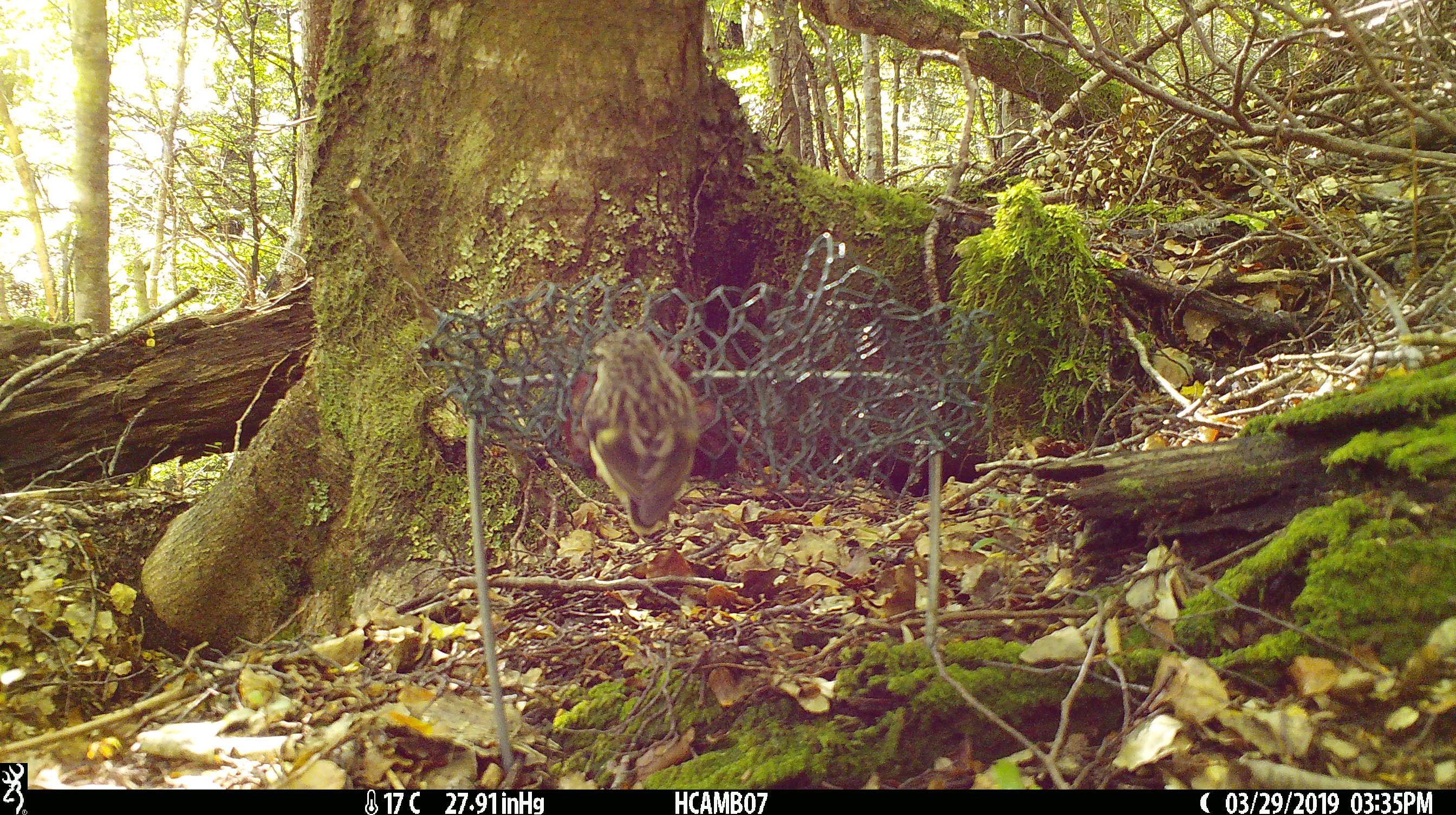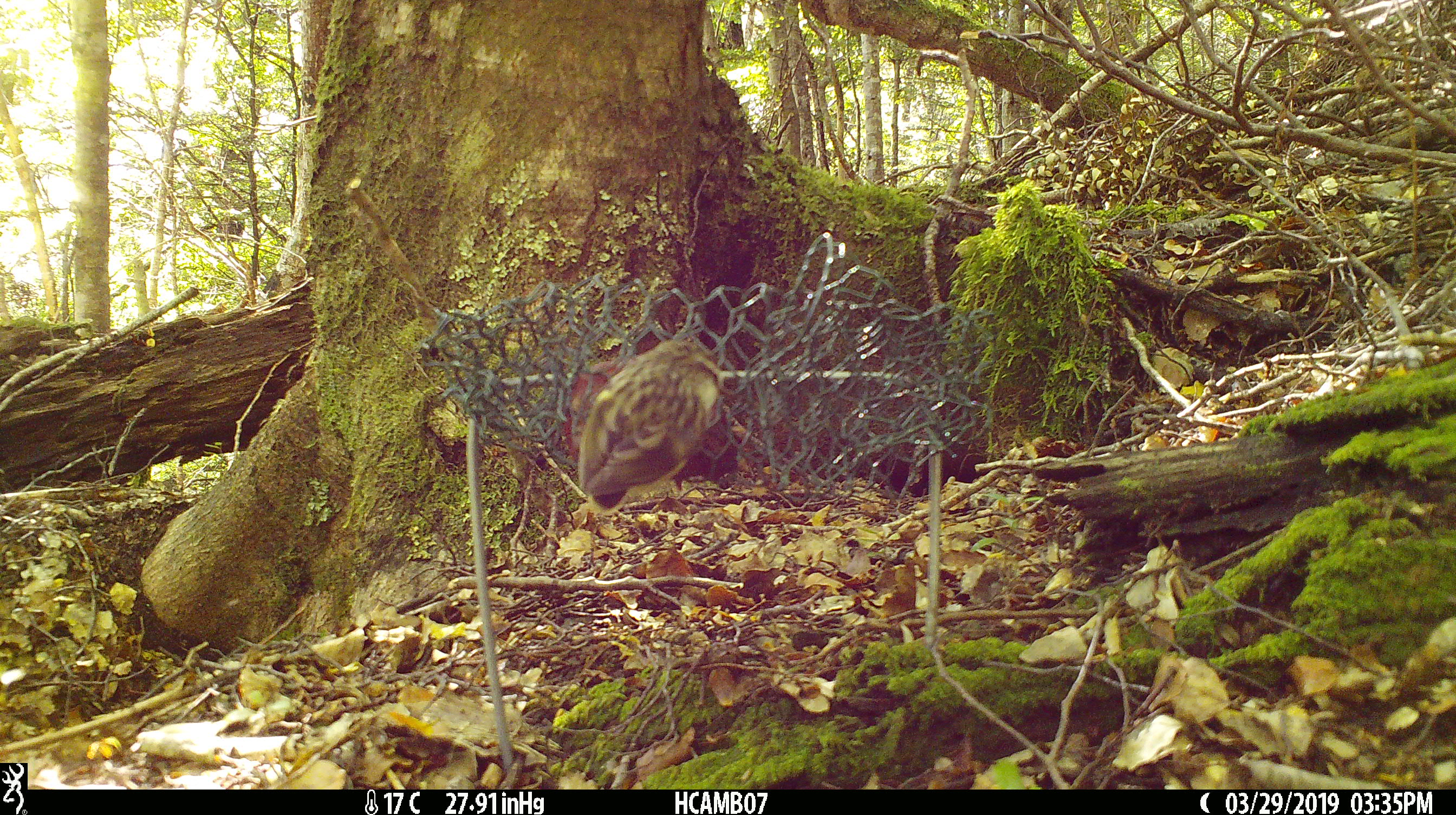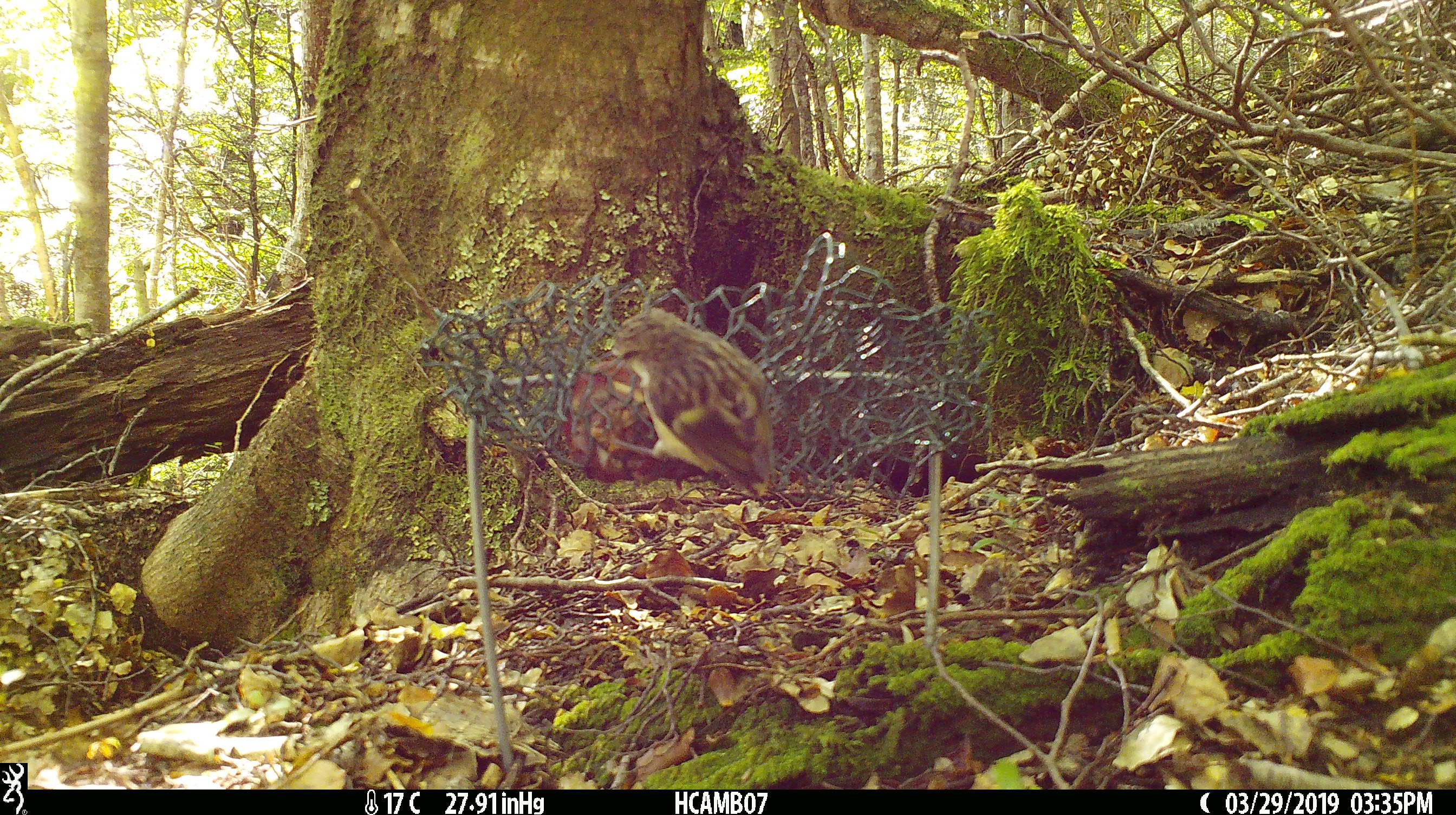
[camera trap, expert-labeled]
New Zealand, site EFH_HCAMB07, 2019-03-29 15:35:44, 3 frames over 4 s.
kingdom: Animalia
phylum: Chordata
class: Aves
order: Passeriformes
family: Acanthisittidae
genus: Acanthisitta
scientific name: Acanthisitta chloris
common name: rifleman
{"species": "rifleman (Acanthisitta chloris)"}